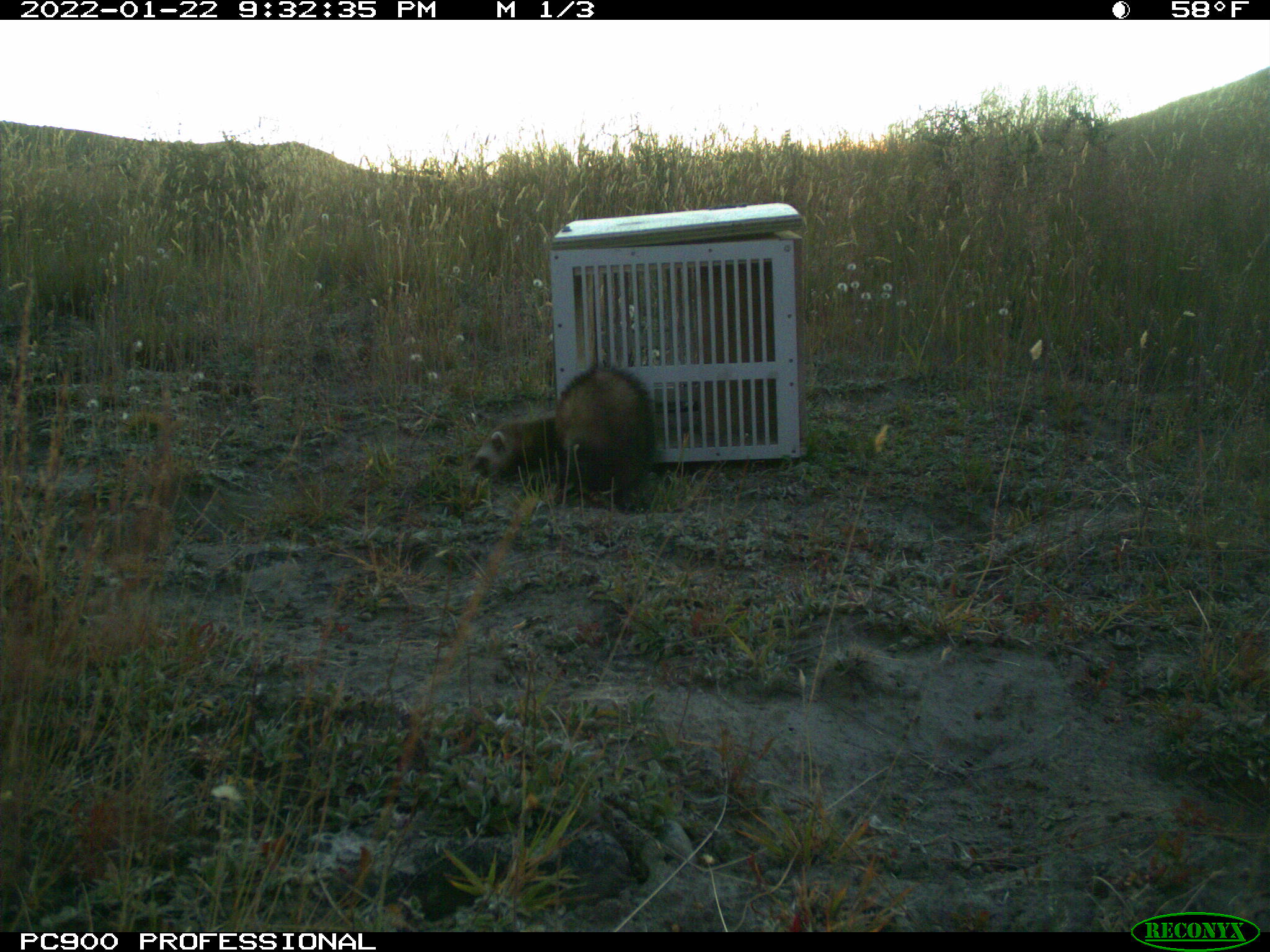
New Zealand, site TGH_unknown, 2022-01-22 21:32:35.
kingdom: Animalia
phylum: Chordata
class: Mammalia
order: Carnivora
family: Mustelidae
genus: Mustela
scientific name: Mustela furo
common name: ferret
Ferret (Mustela furo).